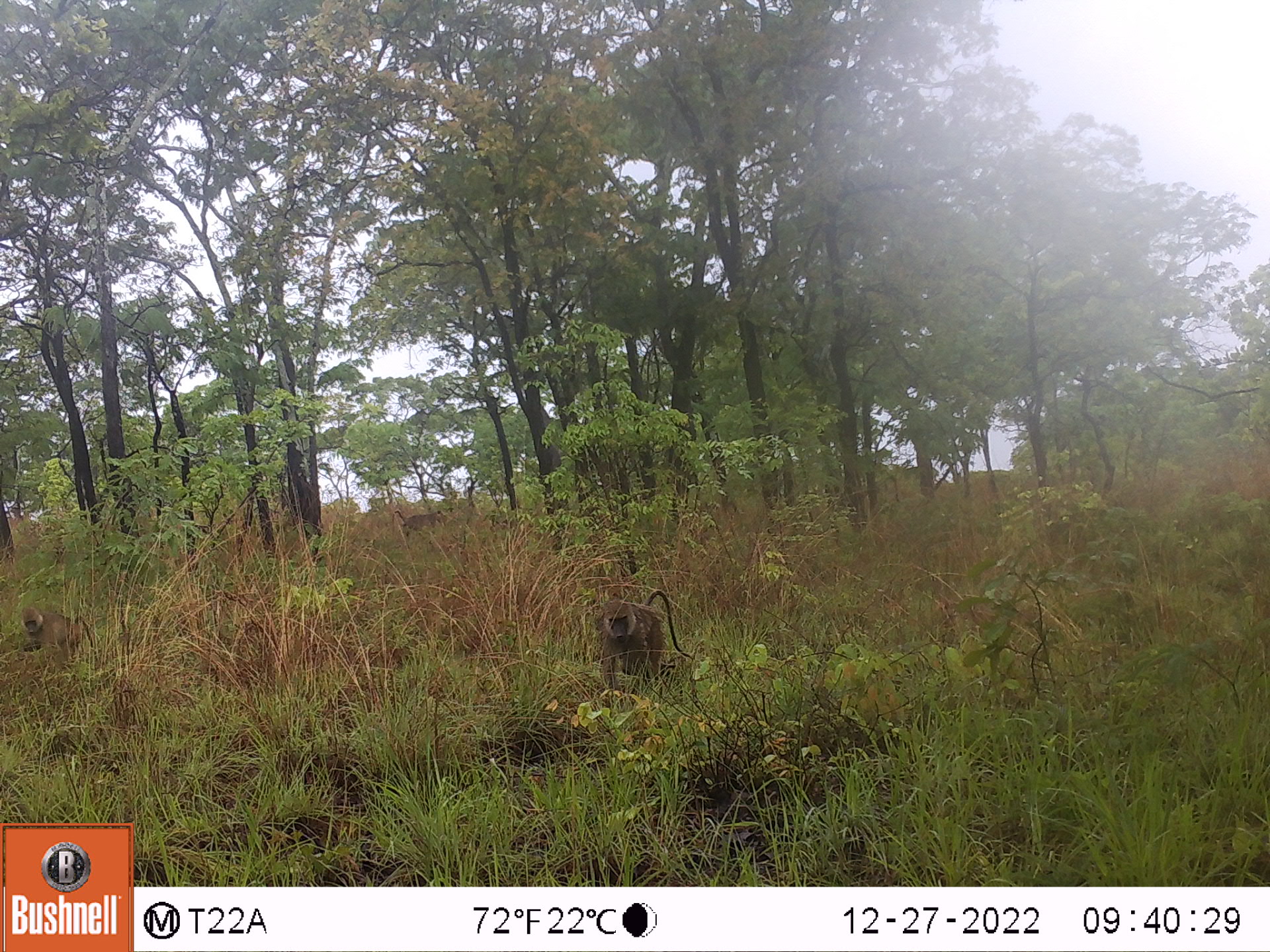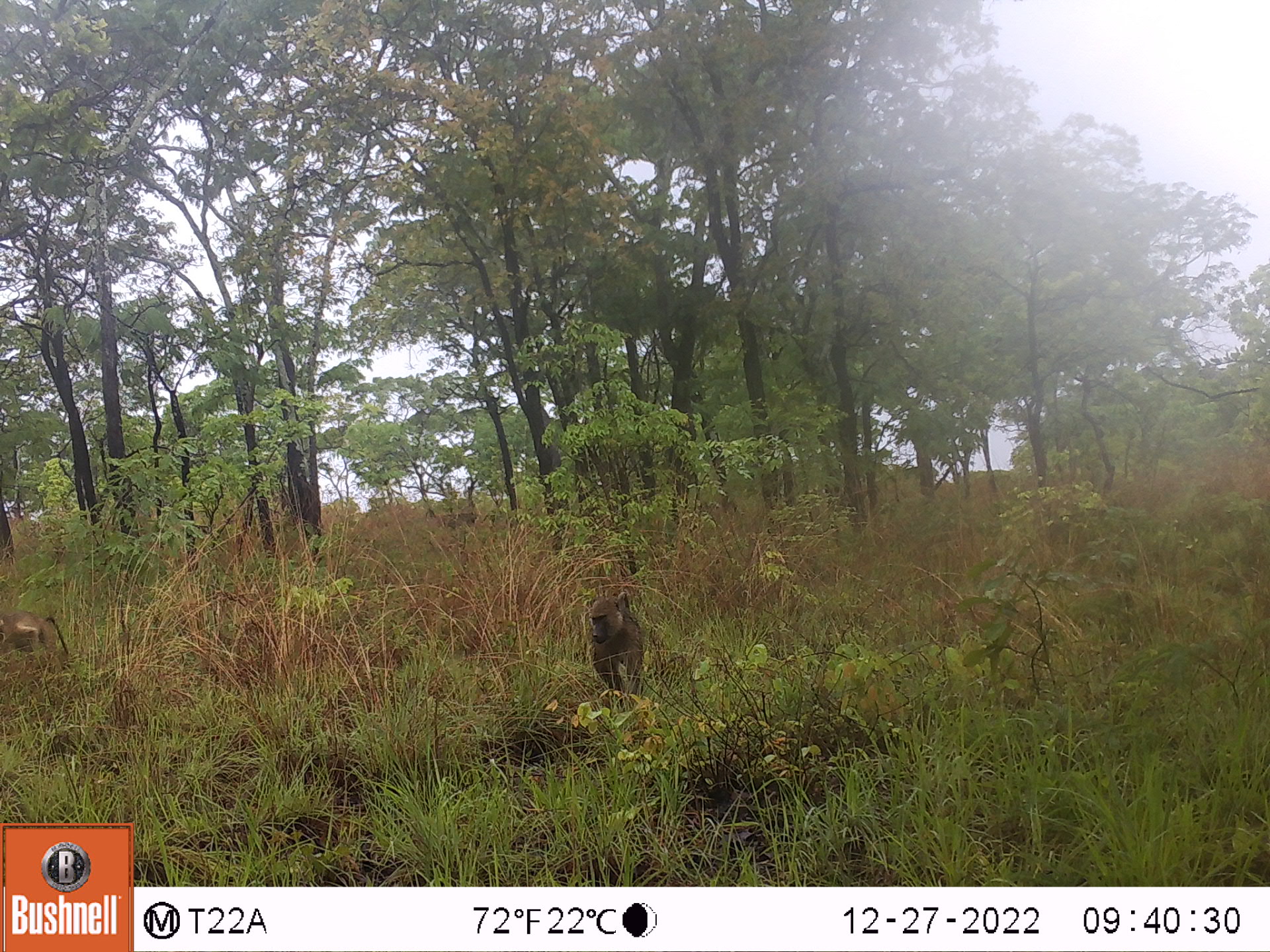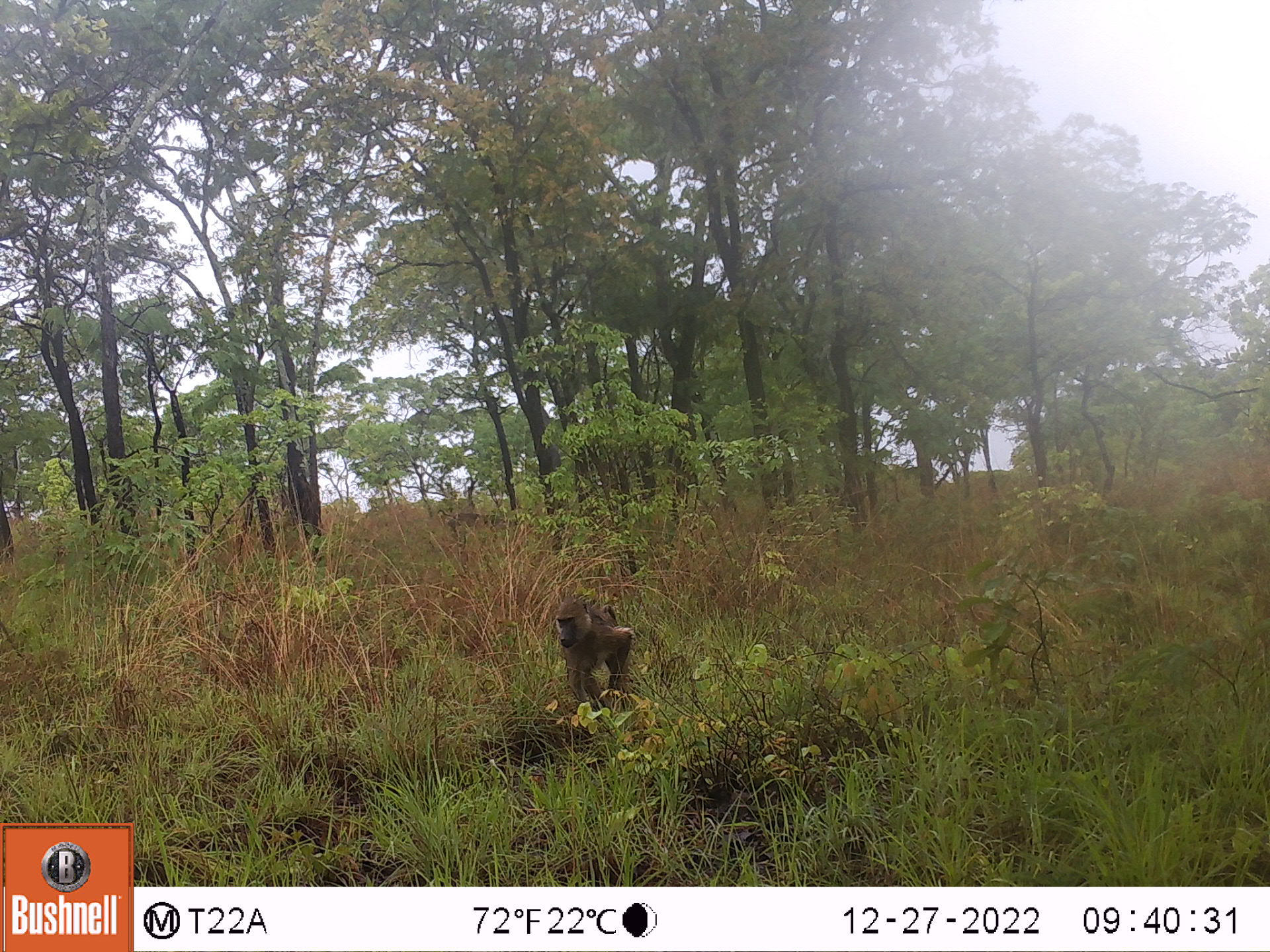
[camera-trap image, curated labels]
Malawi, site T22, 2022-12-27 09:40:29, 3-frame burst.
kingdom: Animalia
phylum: Chordata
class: Mammalia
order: Primates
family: Cercopithecidae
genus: Papio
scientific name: Papio cynocephalus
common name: yellow baboon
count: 3